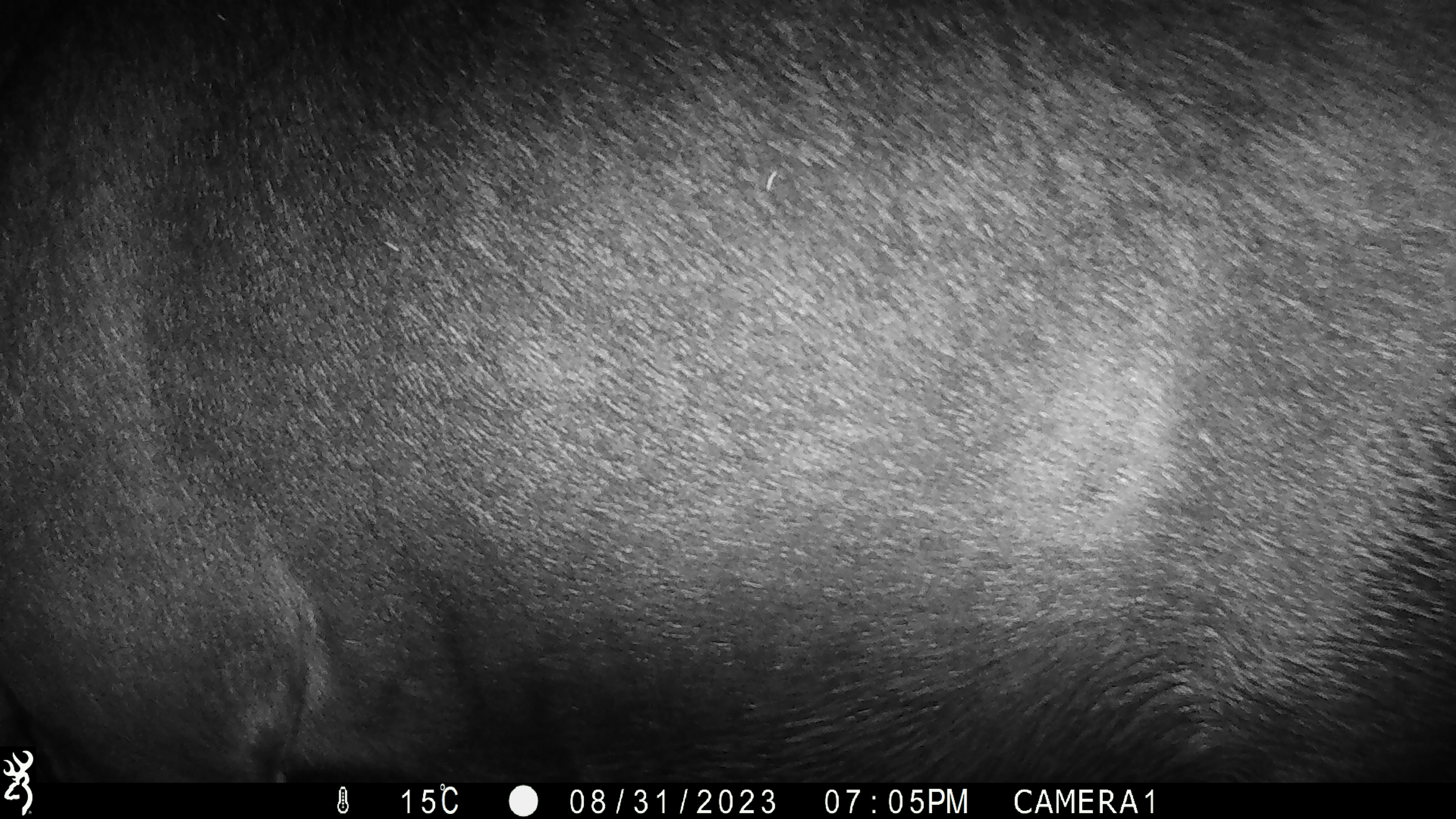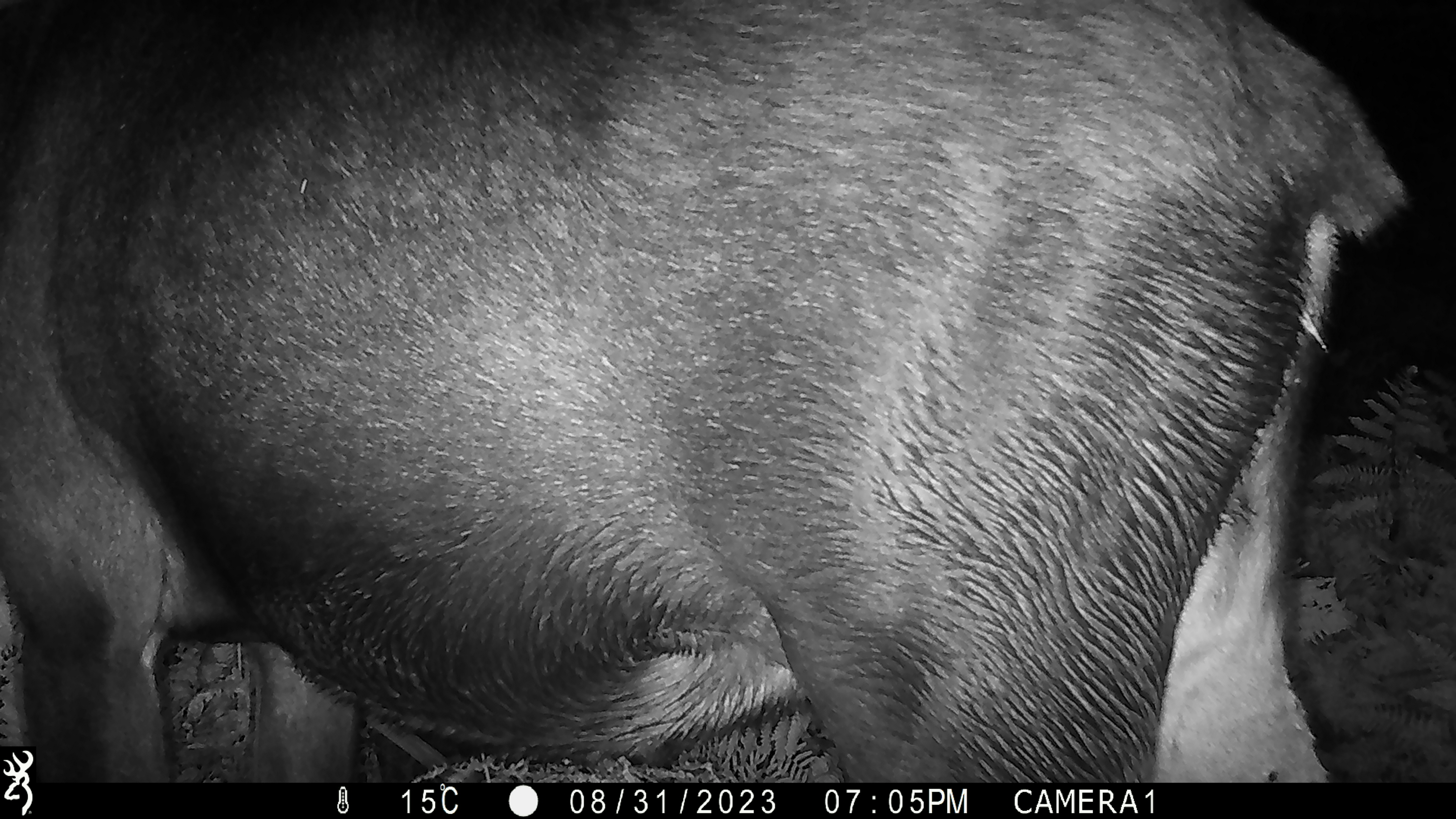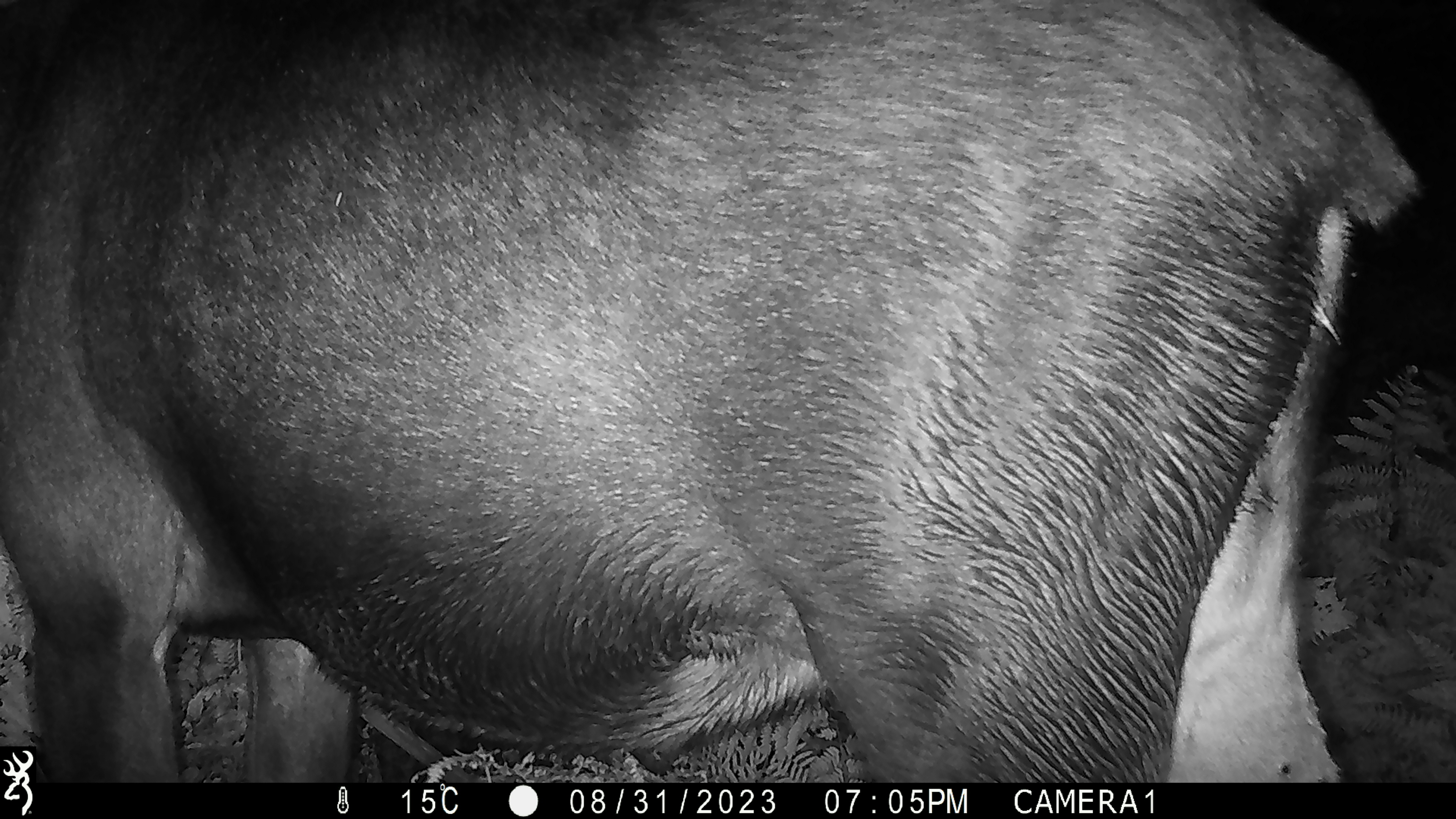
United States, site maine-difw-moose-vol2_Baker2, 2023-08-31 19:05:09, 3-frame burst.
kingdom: Animalia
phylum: Chordata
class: Mammalia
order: Artiodactyla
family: Cervidae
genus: Alces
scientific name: Alces alces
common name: moose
Moose (Alces alces).